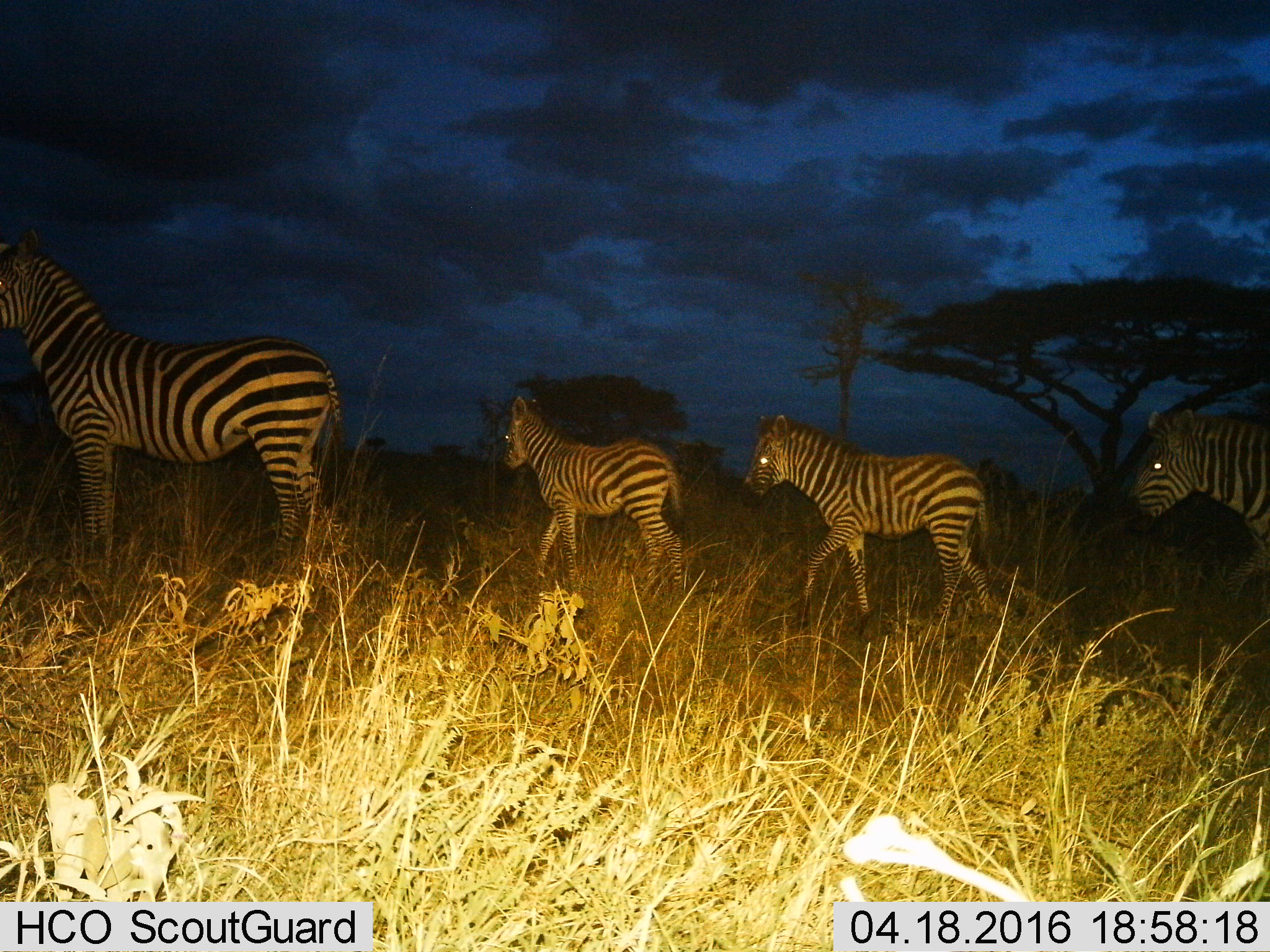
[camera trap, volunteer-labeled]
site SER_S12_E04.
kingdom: Animalia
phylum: Chordata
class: Mammalia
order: Perissodactyla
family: Equidae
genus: Equus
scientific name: Equus quagga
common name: plains zebra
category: zebraplains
Zebraplains (plains zebra) (Equus quagga), count 4. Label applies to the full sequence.